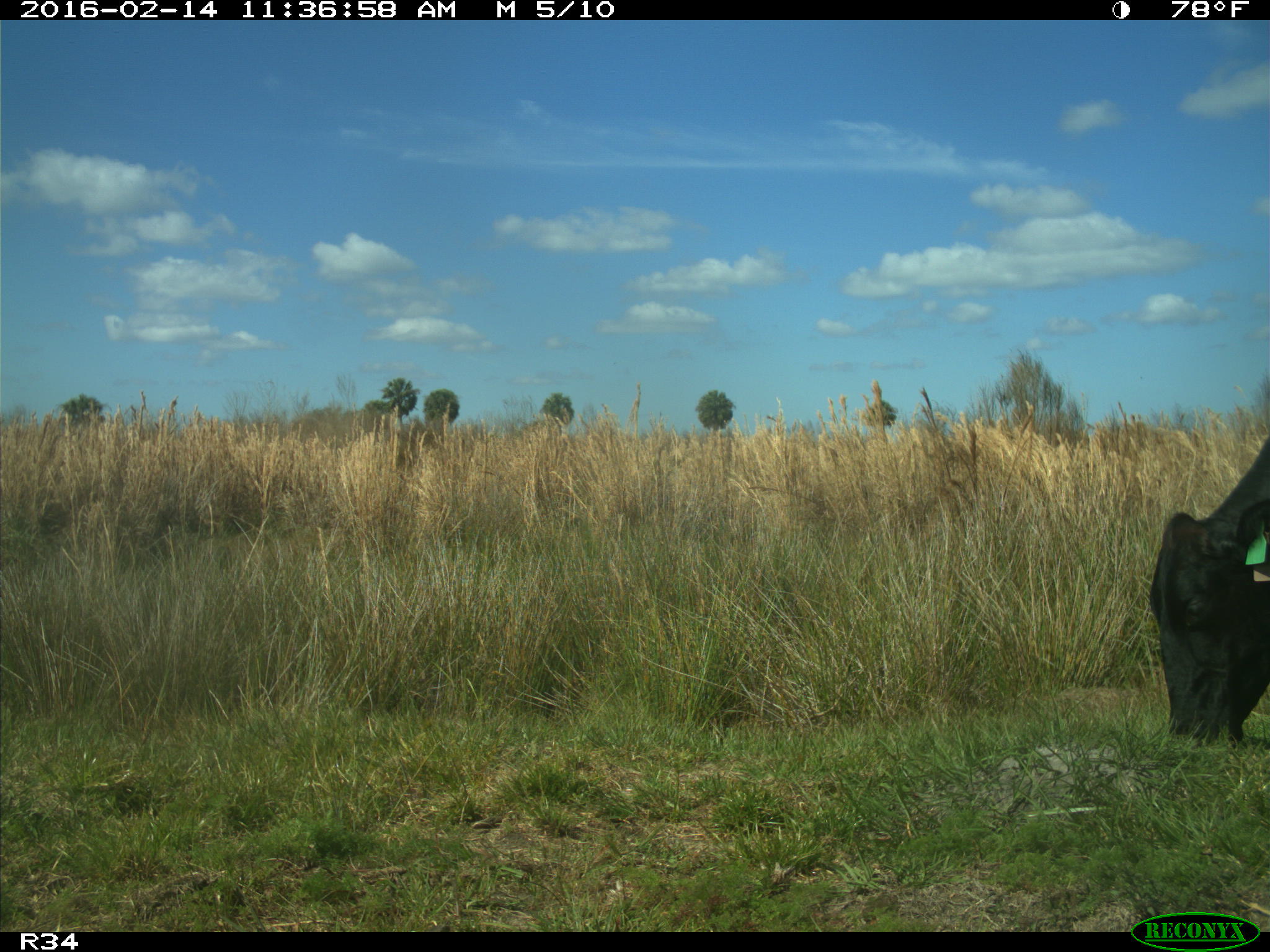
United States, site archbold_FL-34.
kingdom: Animalia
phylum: Chordata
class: Mammalia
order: Artiodactyla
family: Bovidae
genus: Bos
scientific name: Bos taurus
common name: domestic cow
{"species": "Bos taurus (domestic cow)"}